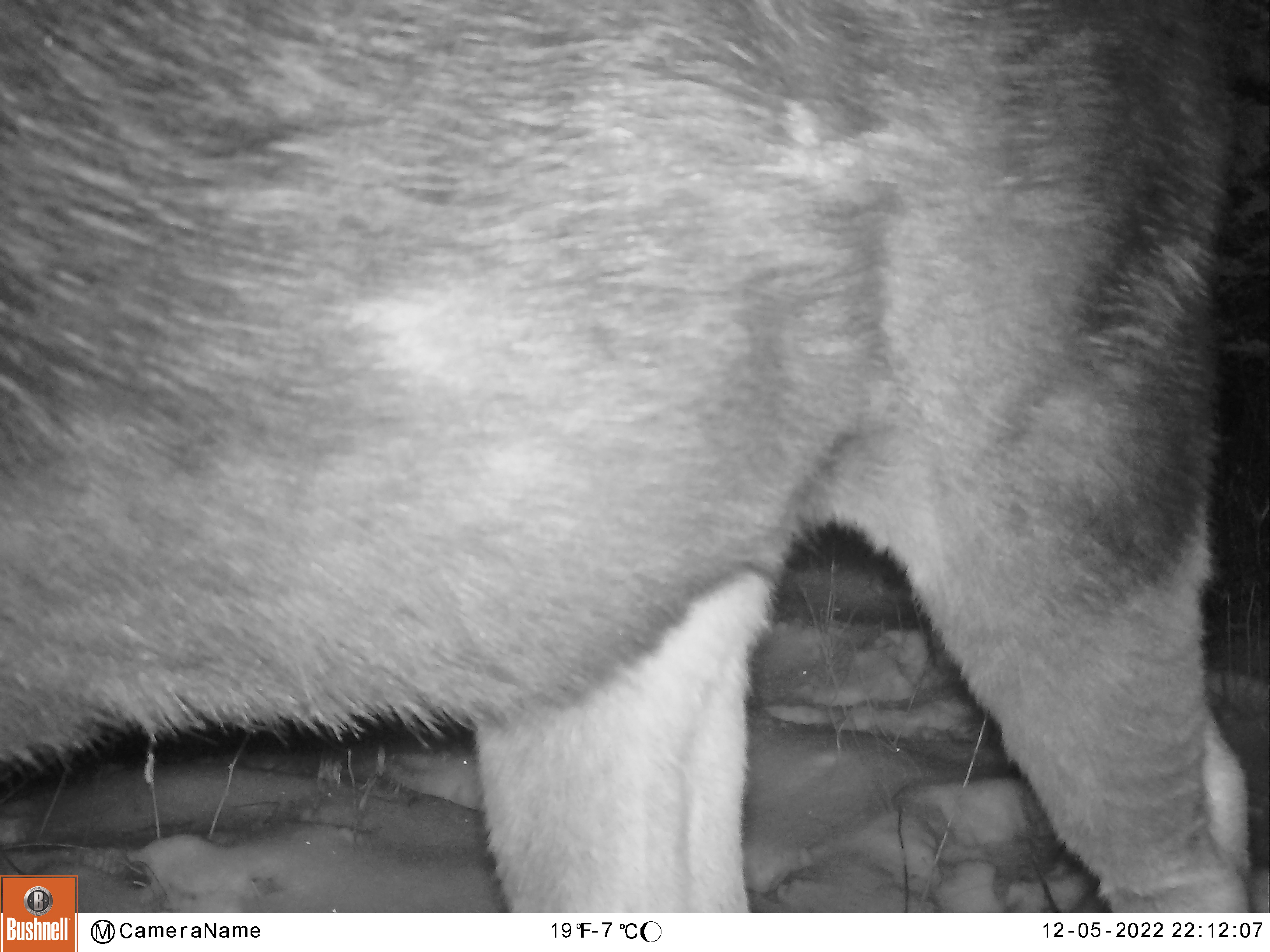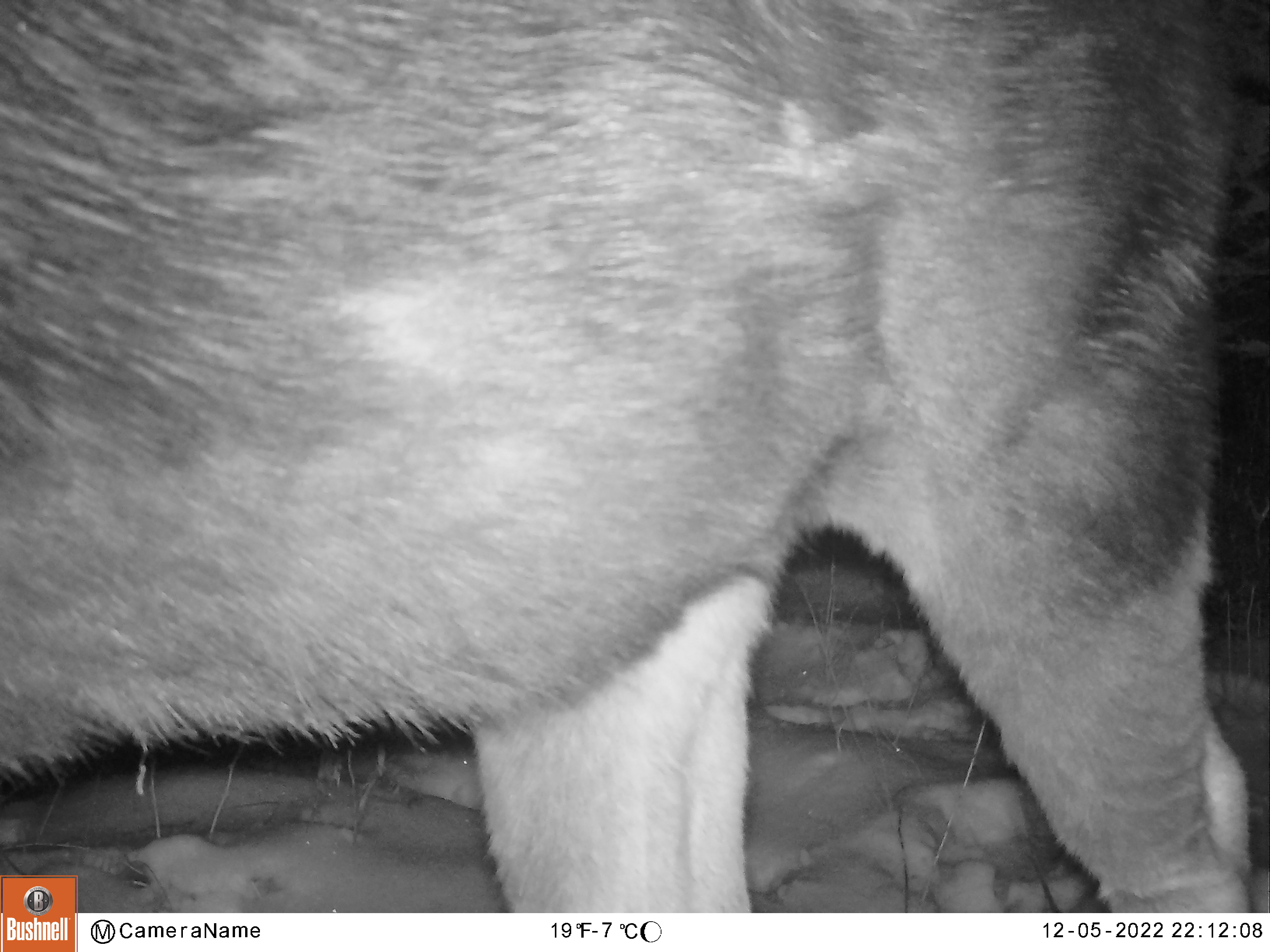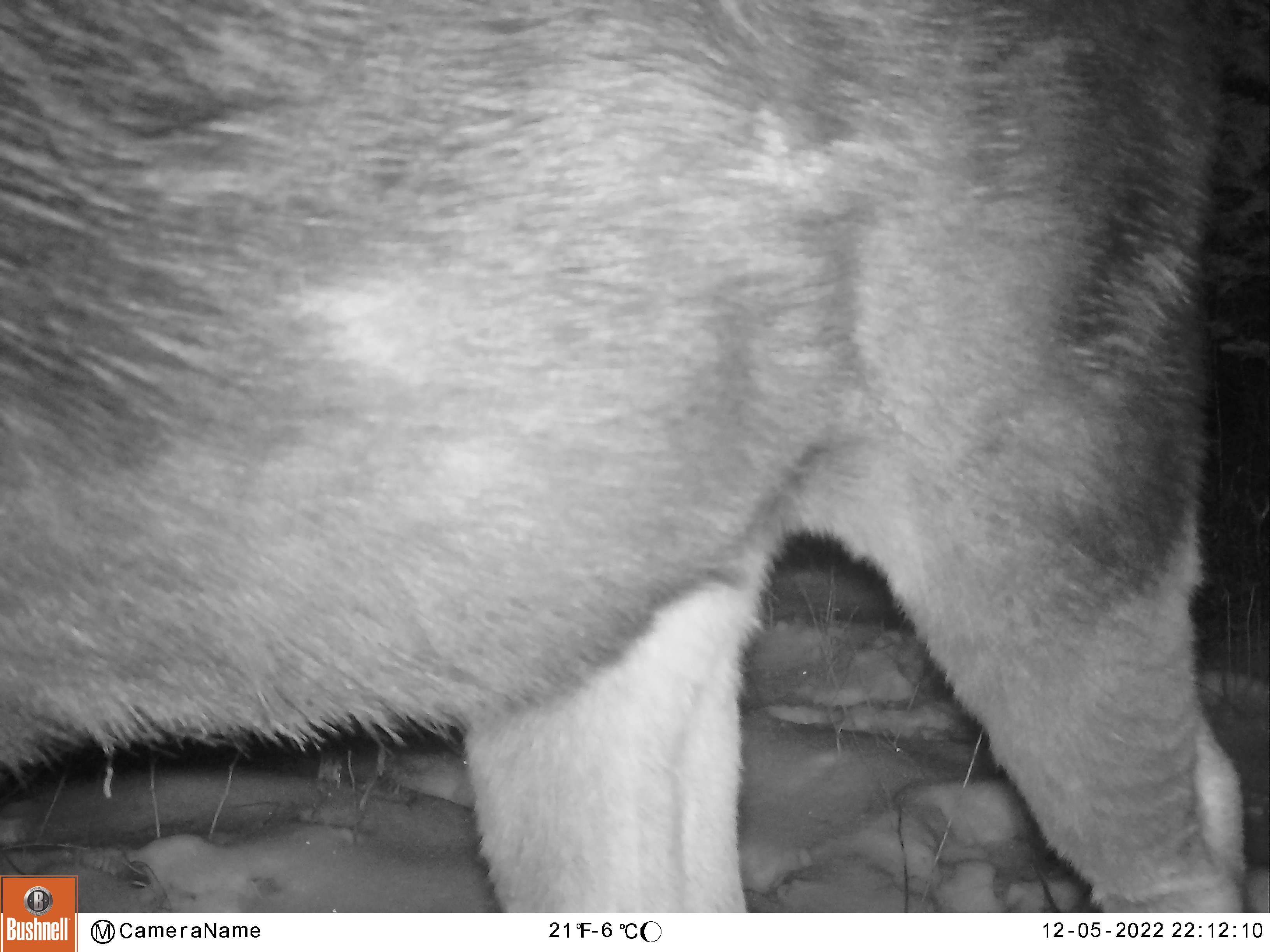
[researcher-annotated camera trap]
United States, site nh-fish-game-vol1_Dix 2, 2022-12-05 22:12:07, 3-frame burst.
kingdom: Animalia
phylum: Chordata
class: Mammalia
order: Artiodactyla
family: Cervidae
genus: Alces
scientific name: Alces alces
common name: moose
Moose (Alces alces).